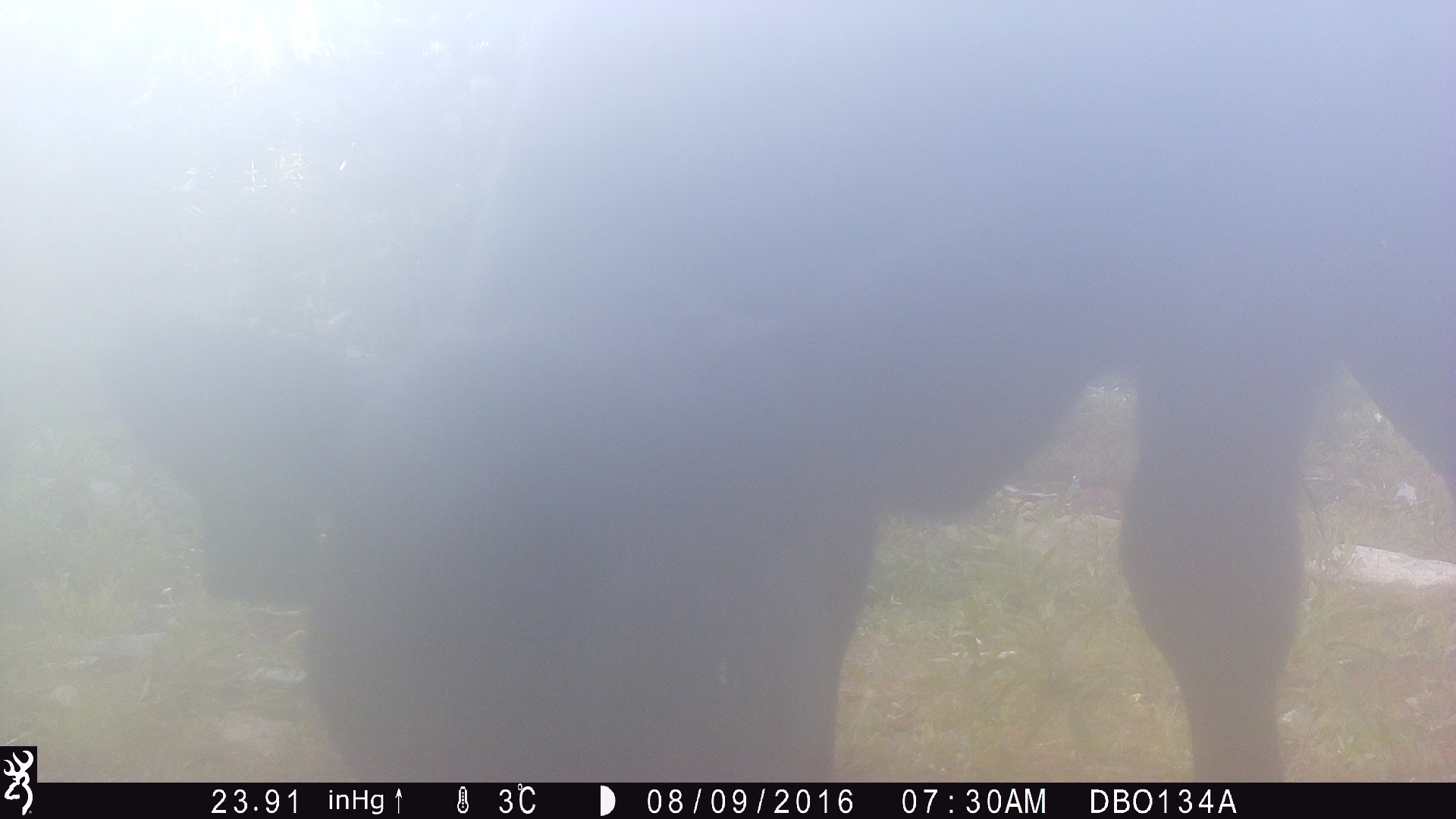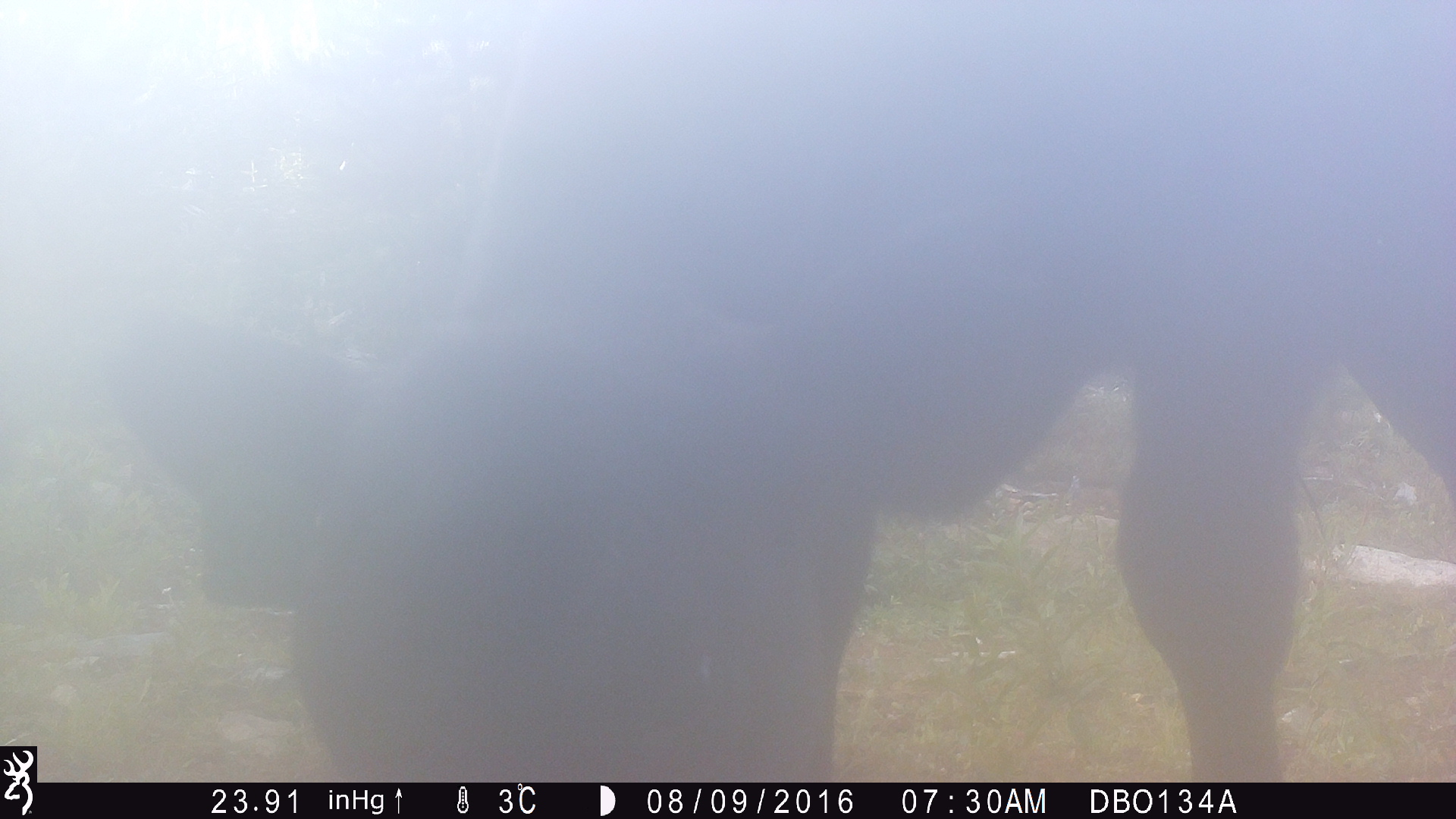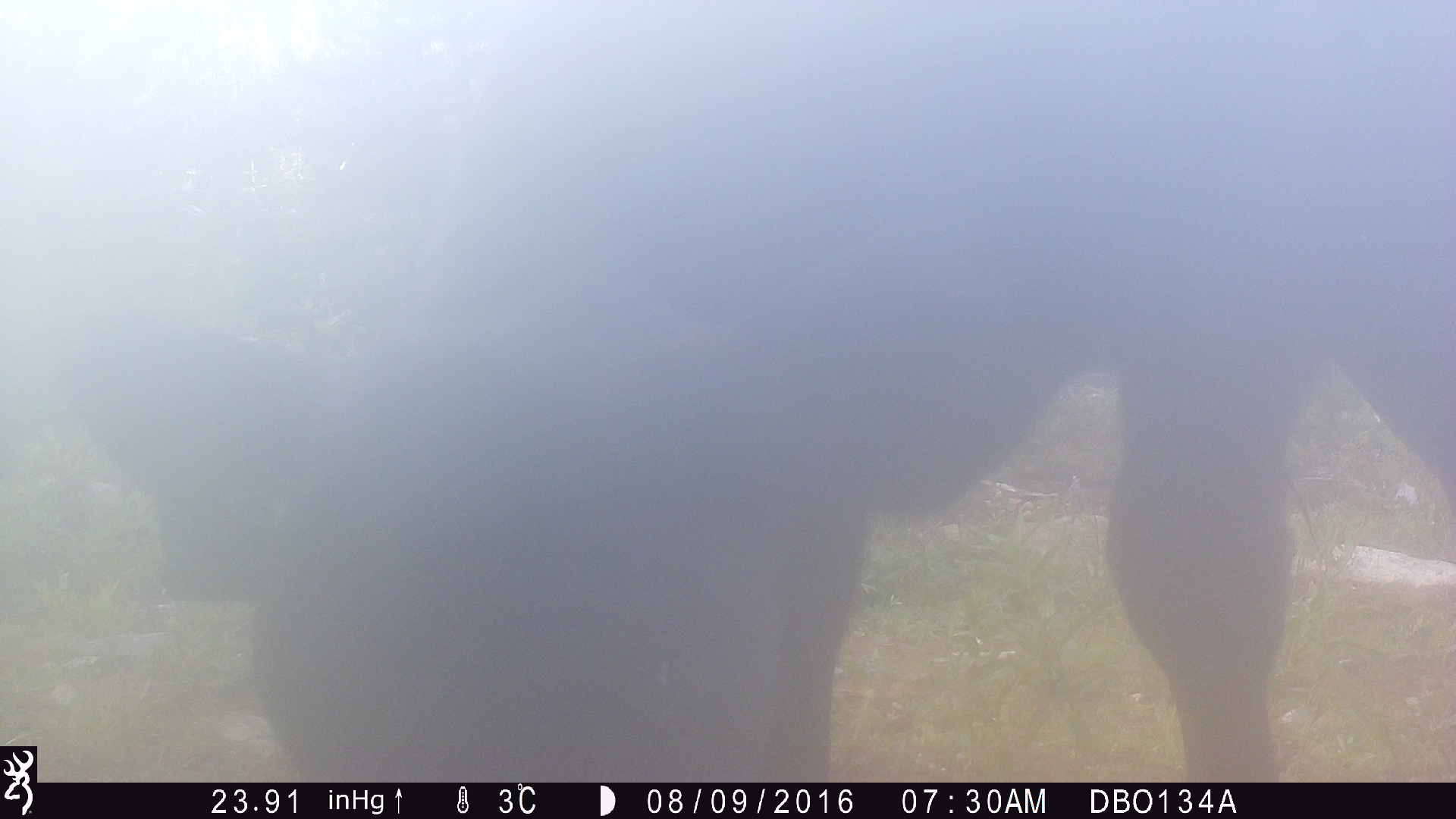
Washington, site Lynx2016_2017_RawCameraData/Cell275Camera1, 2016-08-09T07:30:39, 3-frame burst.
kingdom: Animalia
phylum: Chordata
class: Mammalia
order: Artiodactyla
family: Bovidae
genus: Bos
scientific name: Bos taurus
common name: domestic cattle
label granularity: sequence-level